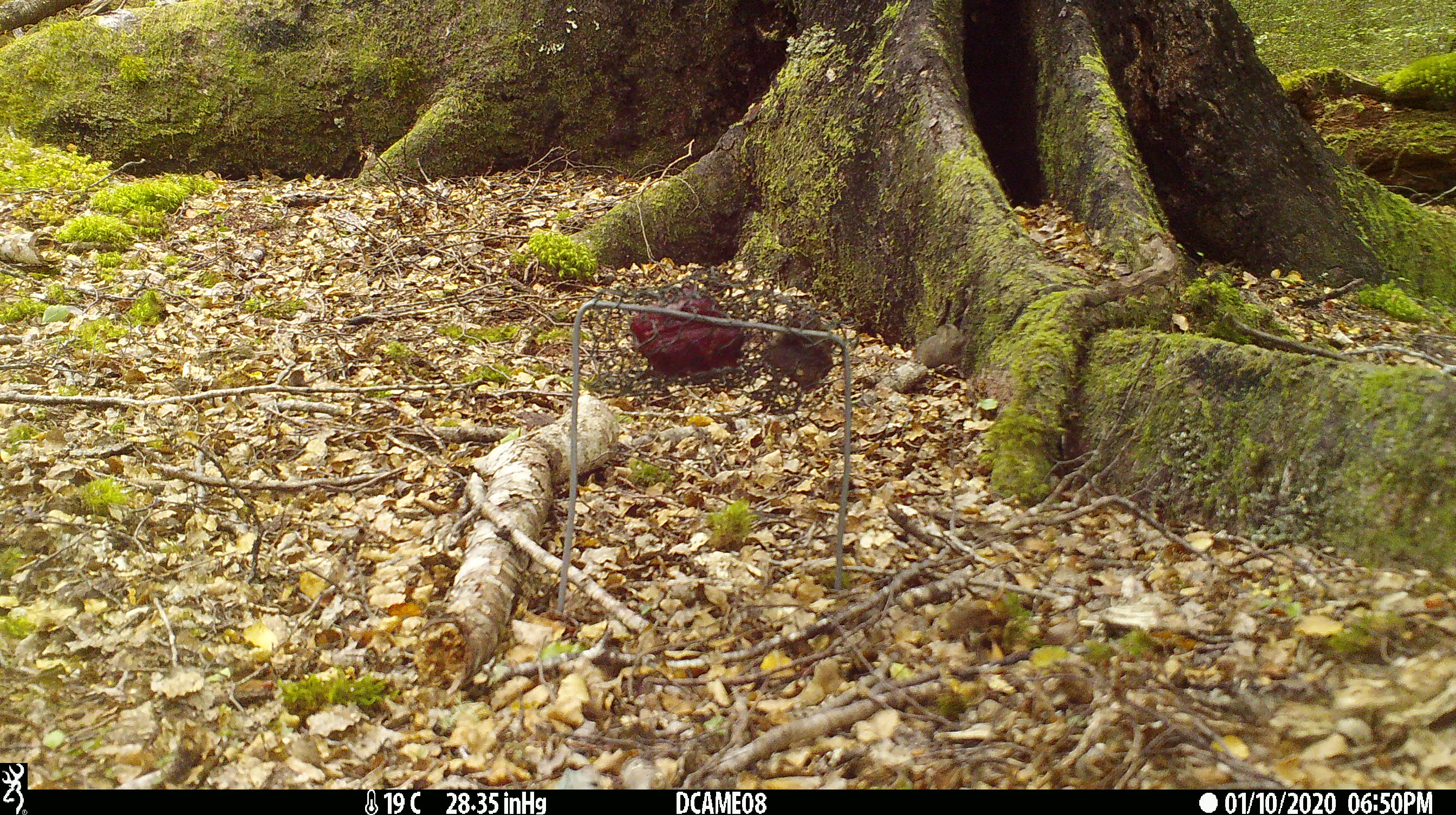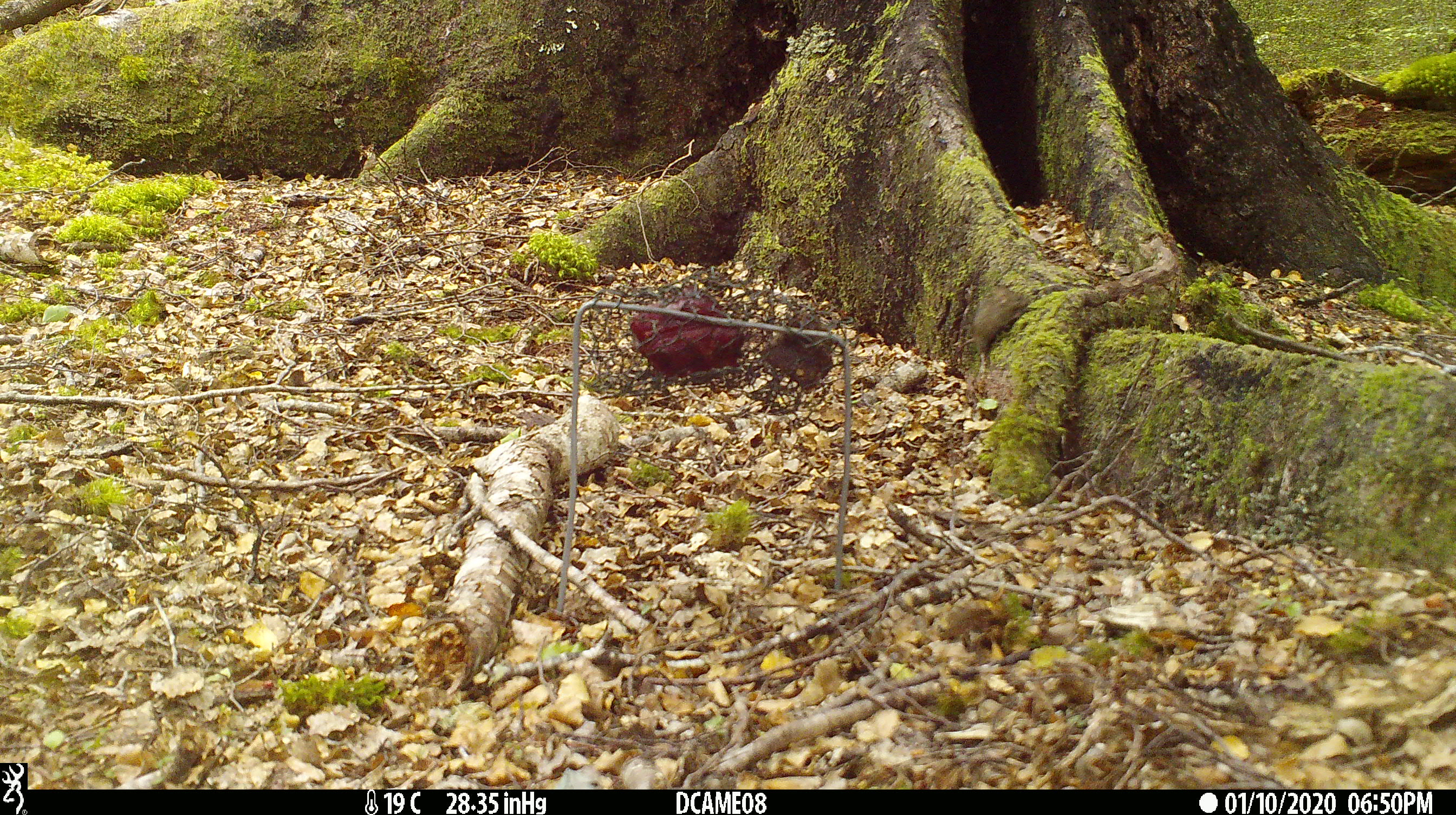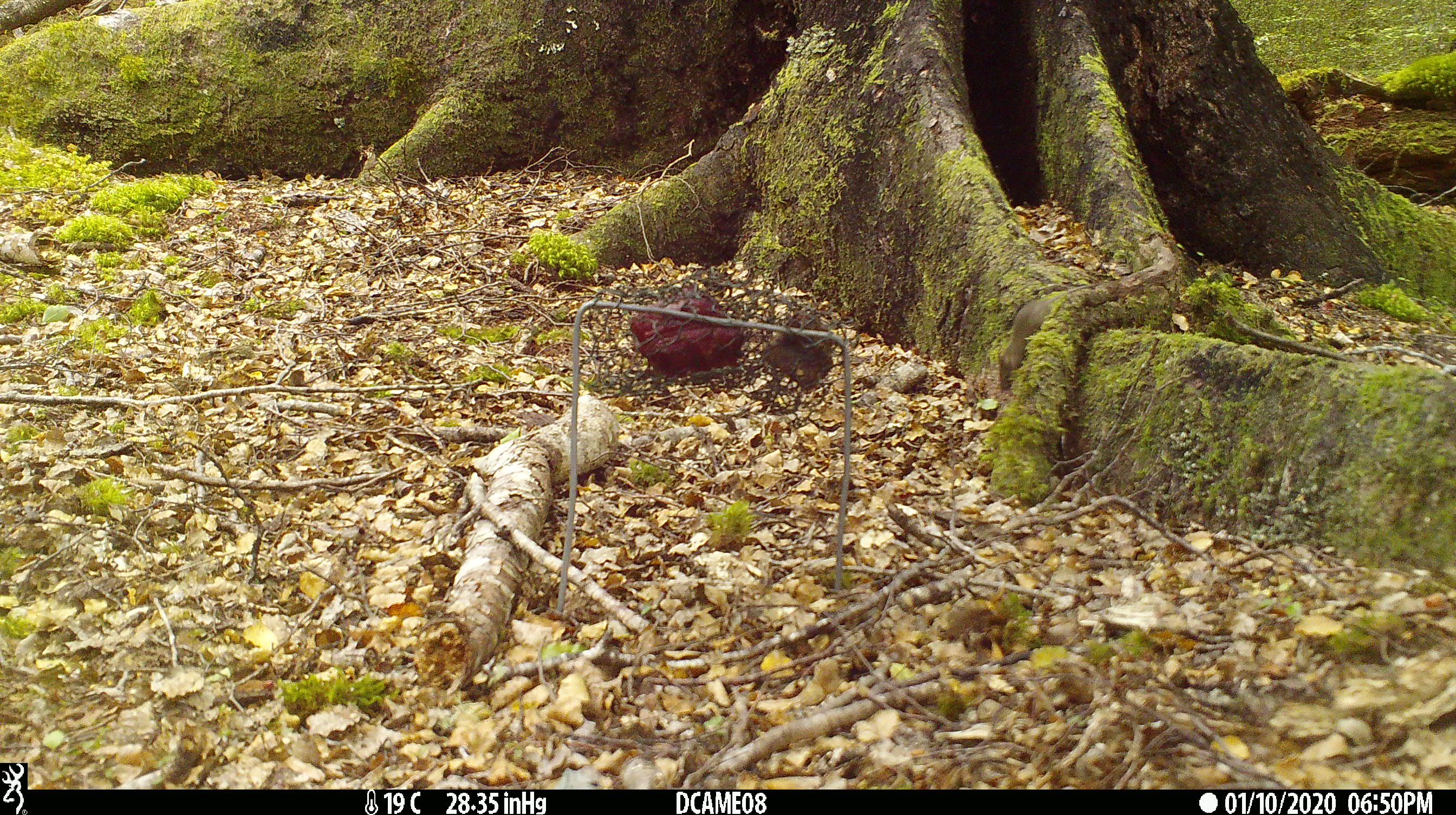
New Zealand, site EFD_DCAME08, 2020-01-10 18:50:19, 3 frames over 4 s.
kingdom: Animalia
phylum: Chordata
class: Mammalia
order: Rodentia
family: Muridae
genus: Mus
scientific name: Mus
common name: mouse